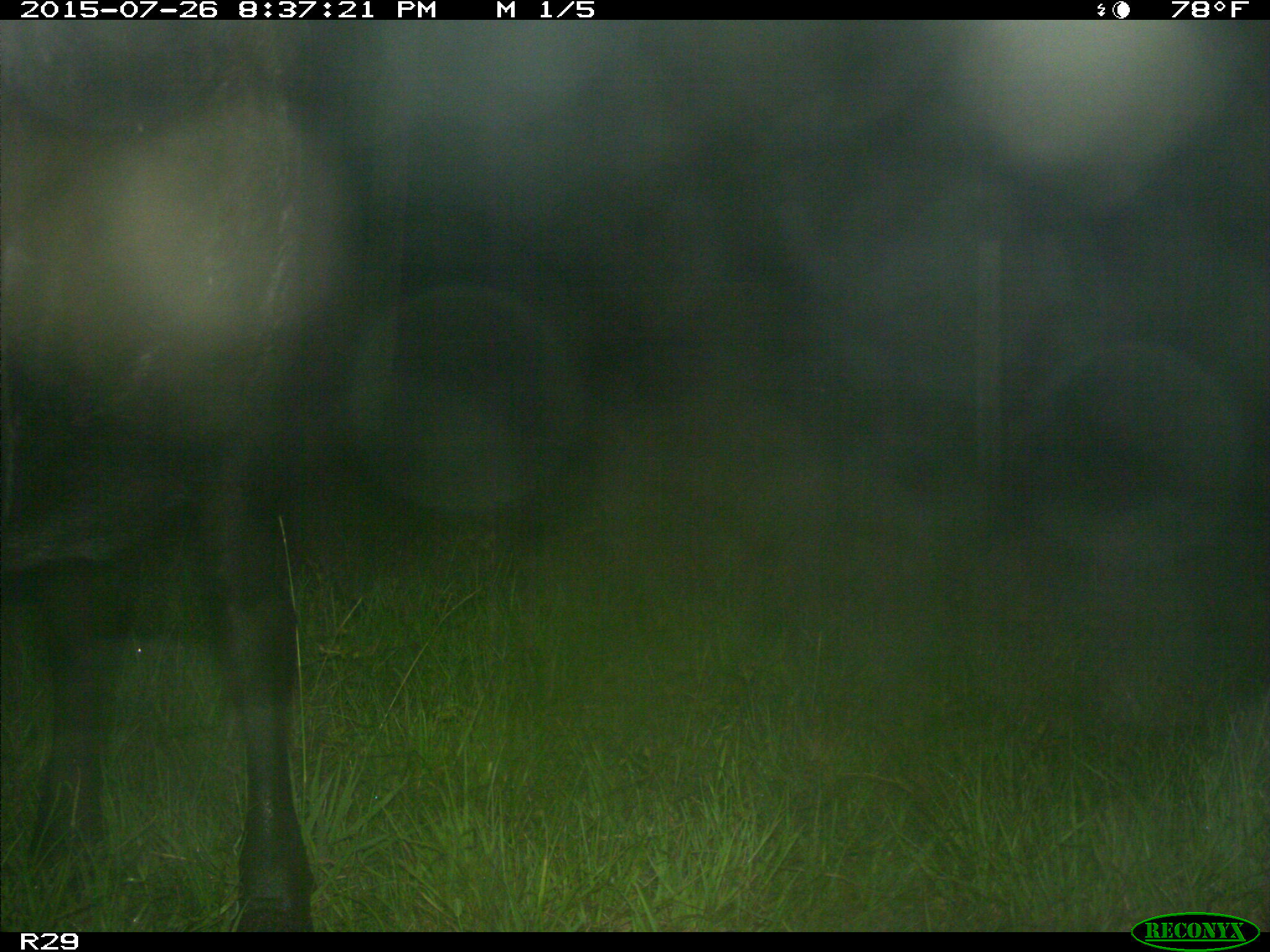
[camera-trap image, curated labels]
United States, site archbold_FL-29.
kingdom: Animalia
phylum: Chordata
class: Mammalia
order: Artiodactyla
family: Bovidae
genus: Bos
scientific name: Bos taurus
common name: domestic cow